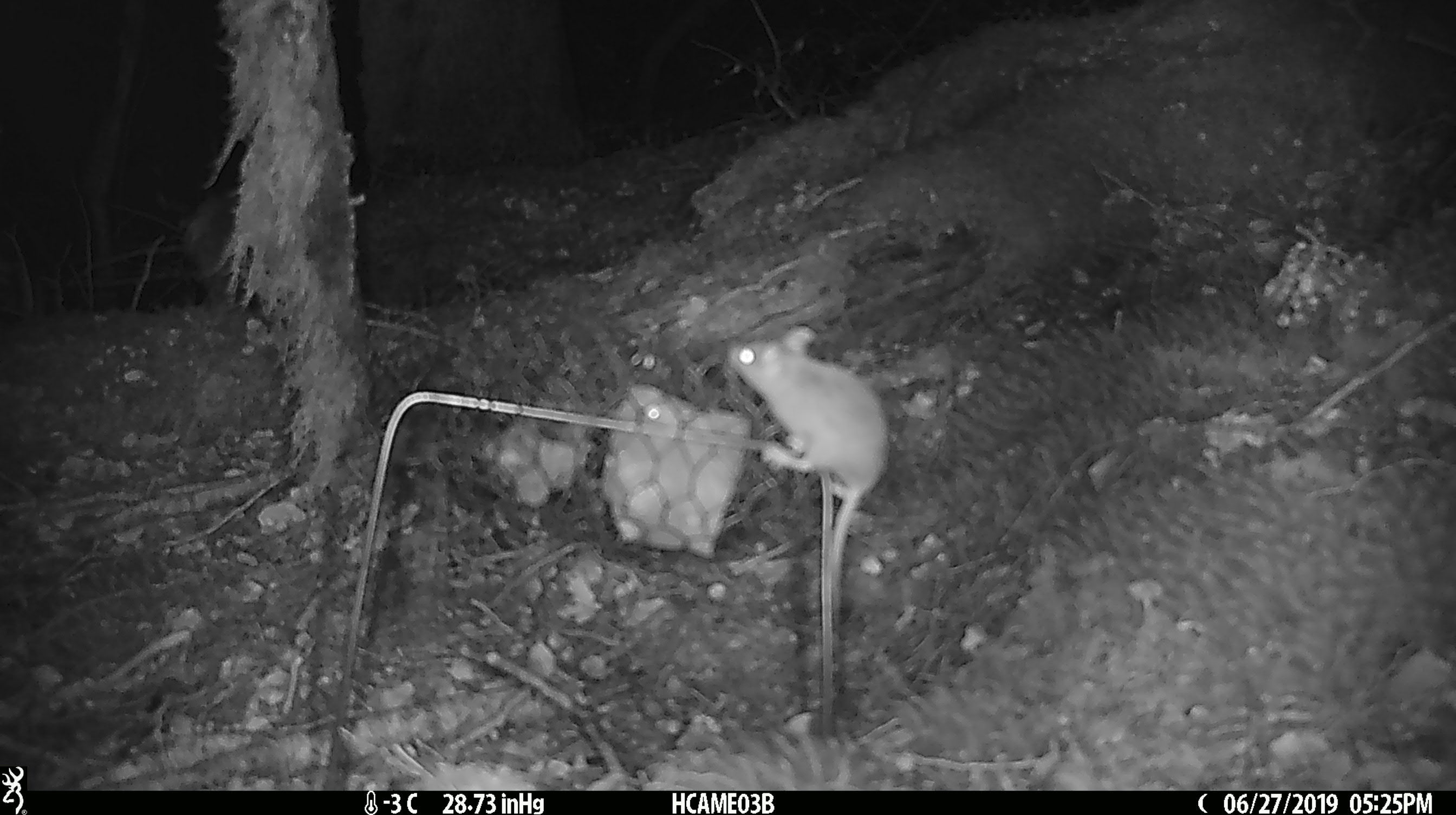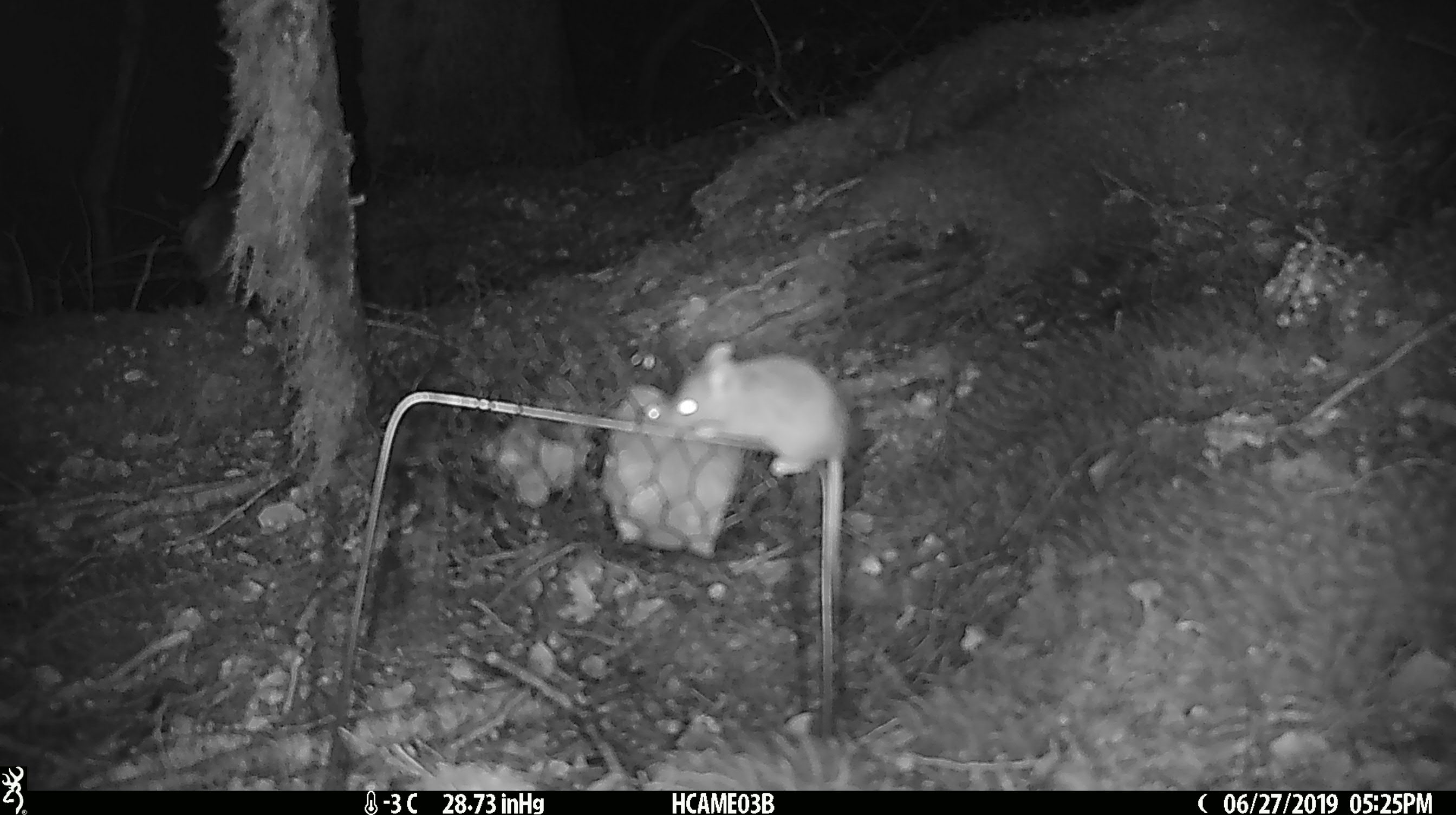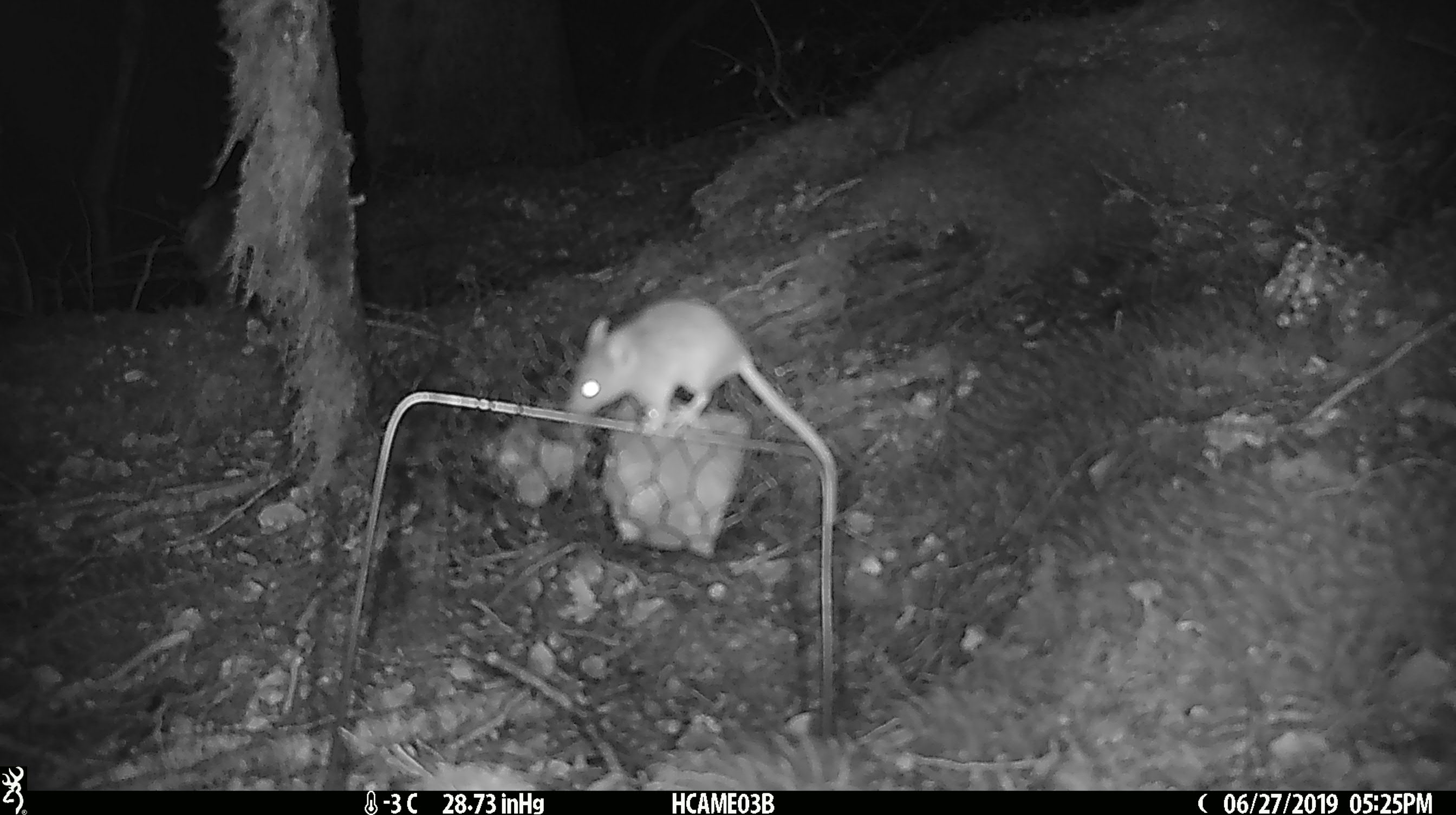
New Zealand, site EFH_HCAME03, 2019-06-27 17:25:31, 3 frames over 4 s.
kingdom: Animalia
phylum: Chordata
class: Mammalia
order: Rodentia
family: Muridae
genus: Mus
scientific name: Mus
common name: mouse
Mouse (Mus).